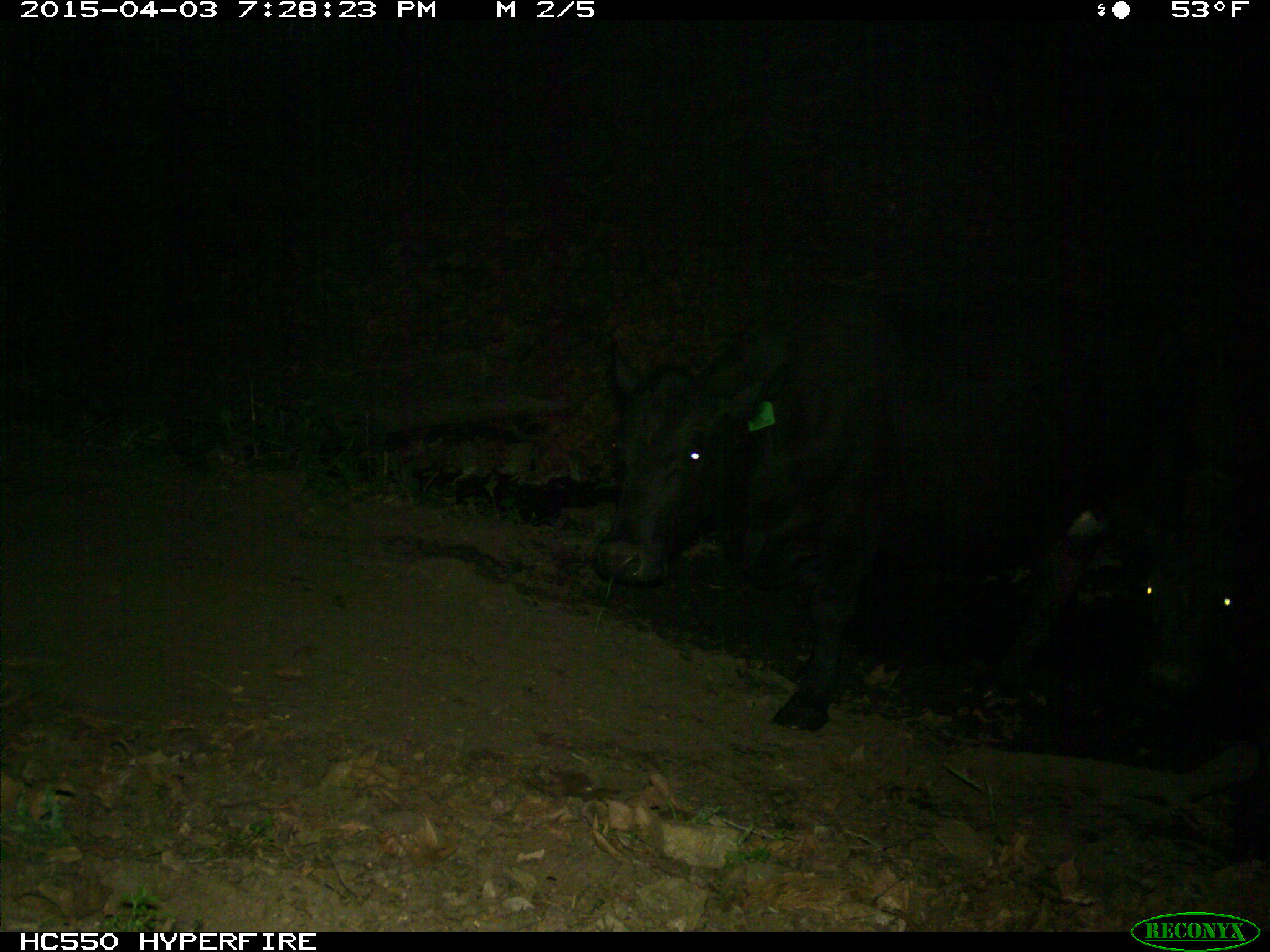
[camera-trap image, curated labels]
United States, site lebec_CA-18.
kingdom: Animalia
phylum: Chordata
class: Mammalia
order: Artiodactyla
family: Bovidae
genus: Bos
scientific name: Bos taurus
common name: domestic cow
Bos taurus (domestic cow).